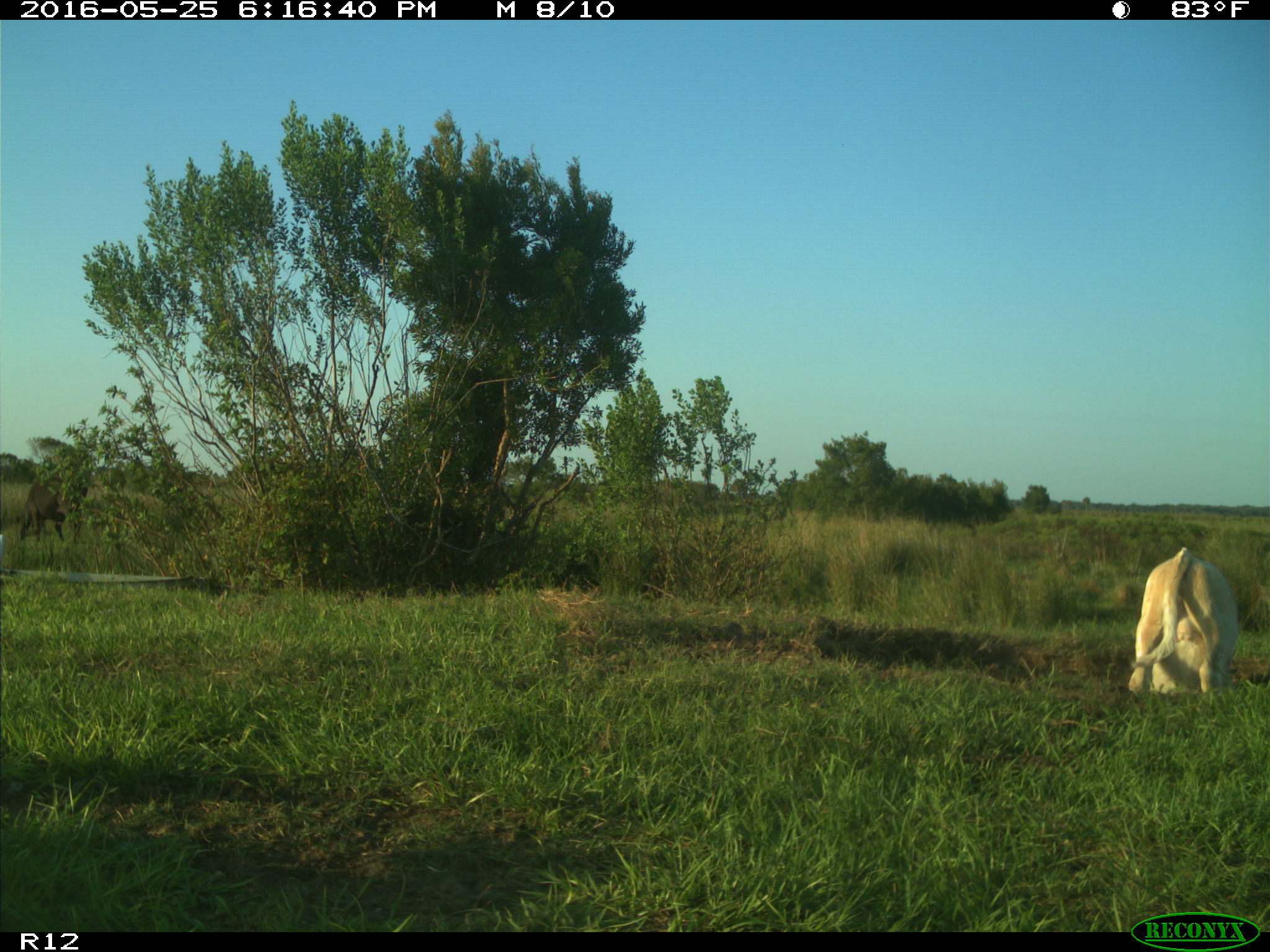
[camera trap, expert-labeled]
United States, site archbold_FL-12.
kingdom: Animalia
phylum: Chordata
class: Mammalia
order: Artiodactyla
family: Bovidae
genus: Bos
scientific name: Bos taurus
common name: domestic cow